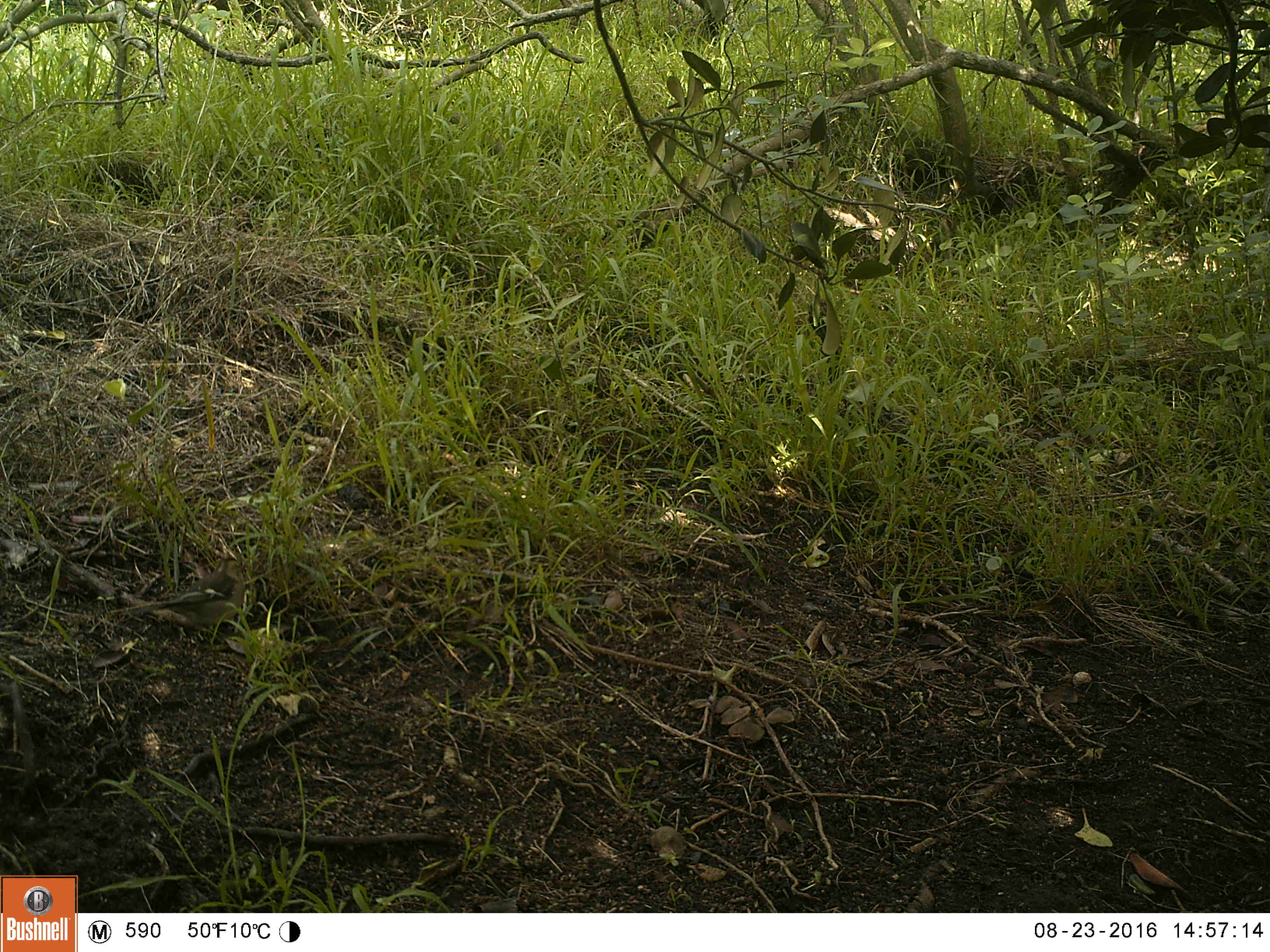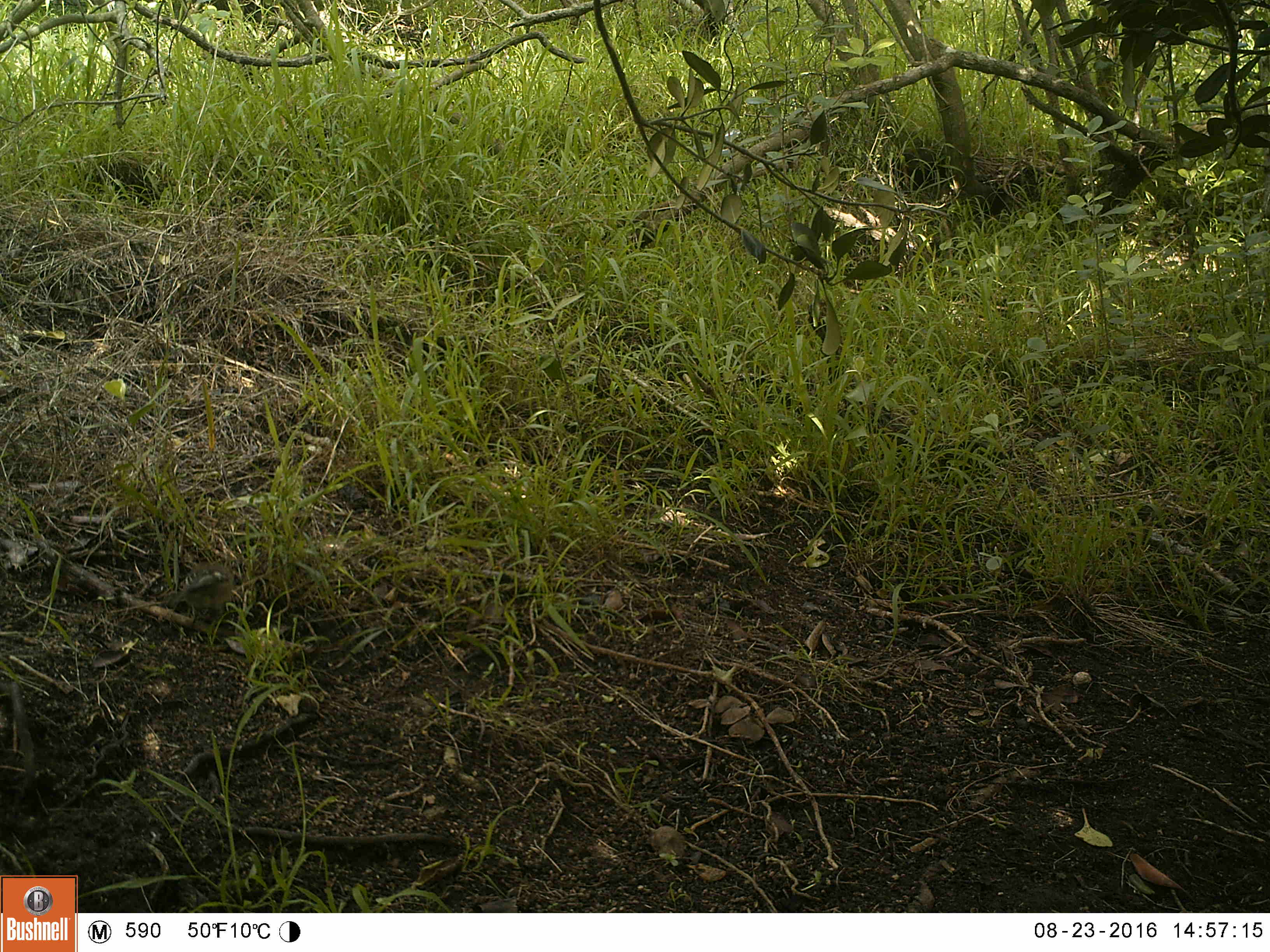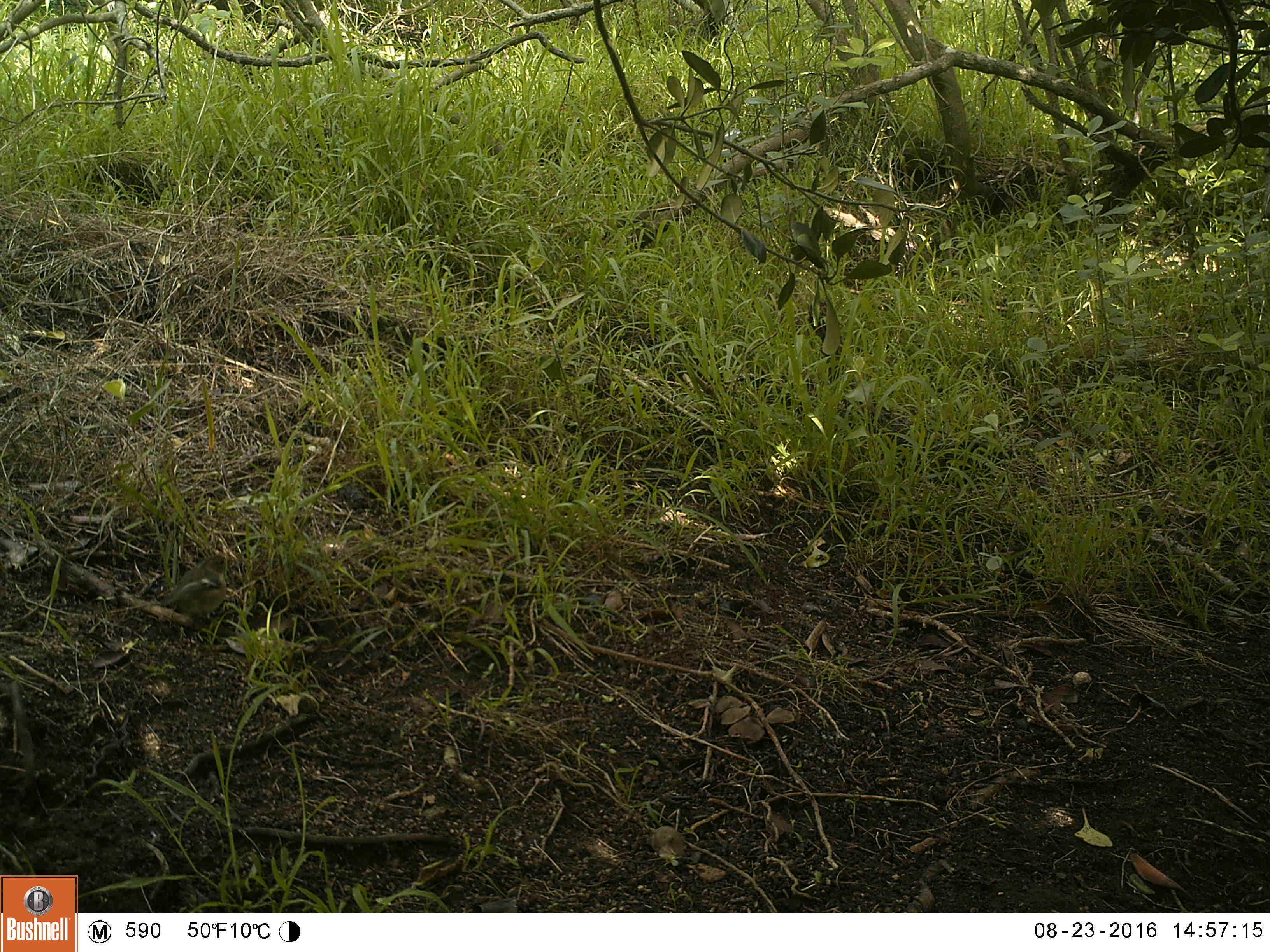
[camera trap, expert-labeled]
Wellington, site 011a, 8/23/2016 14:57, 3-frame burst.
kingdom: Animalia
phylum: Chordata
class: Aves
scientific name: Aves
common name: bird